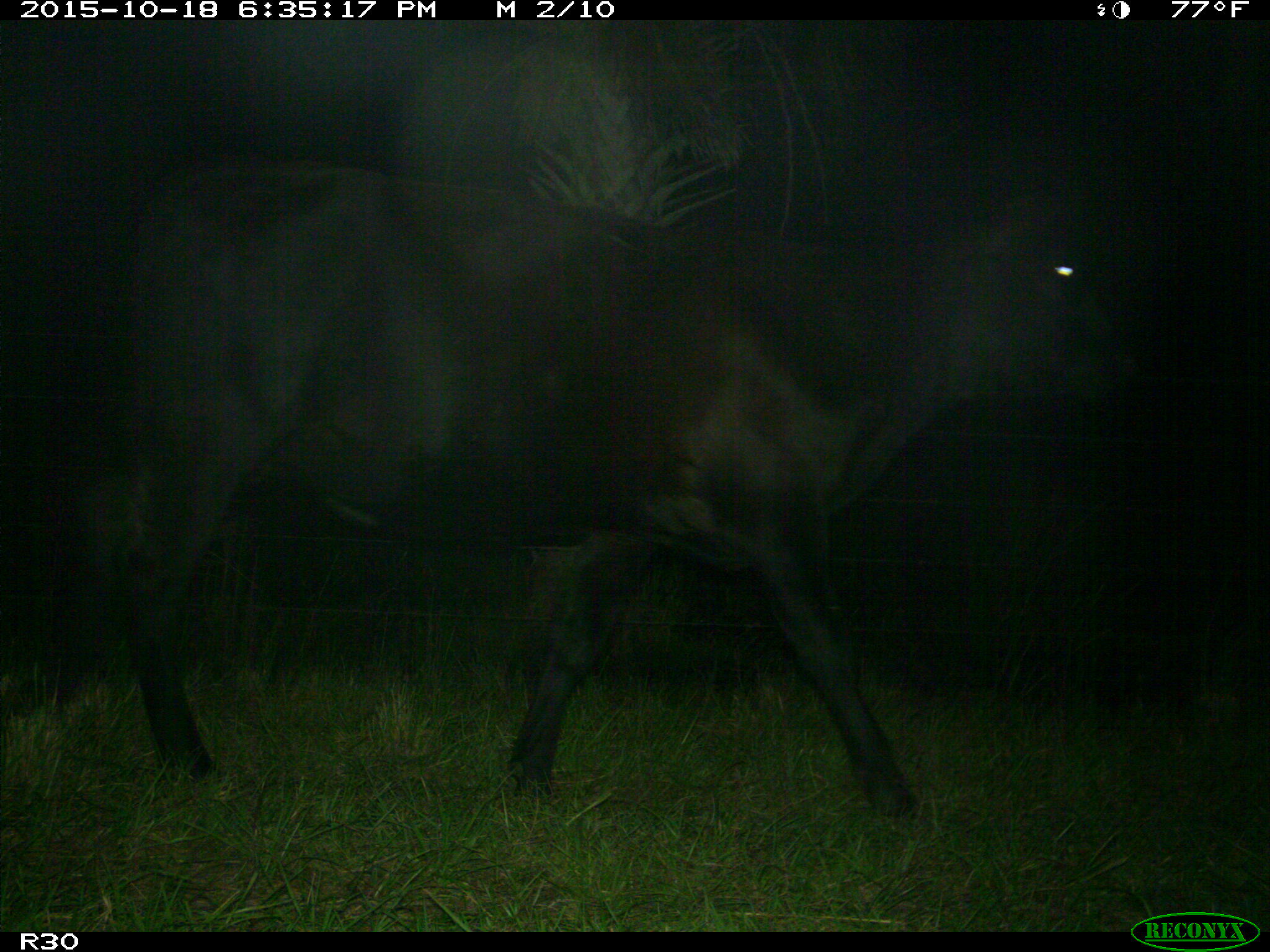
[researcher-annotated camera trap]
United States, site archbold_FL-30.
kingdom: Animalia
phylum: Chordata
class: Mammalia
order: Artiodactyla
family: Bovidae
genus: Bos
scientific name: Bos taurus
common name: domestic cow